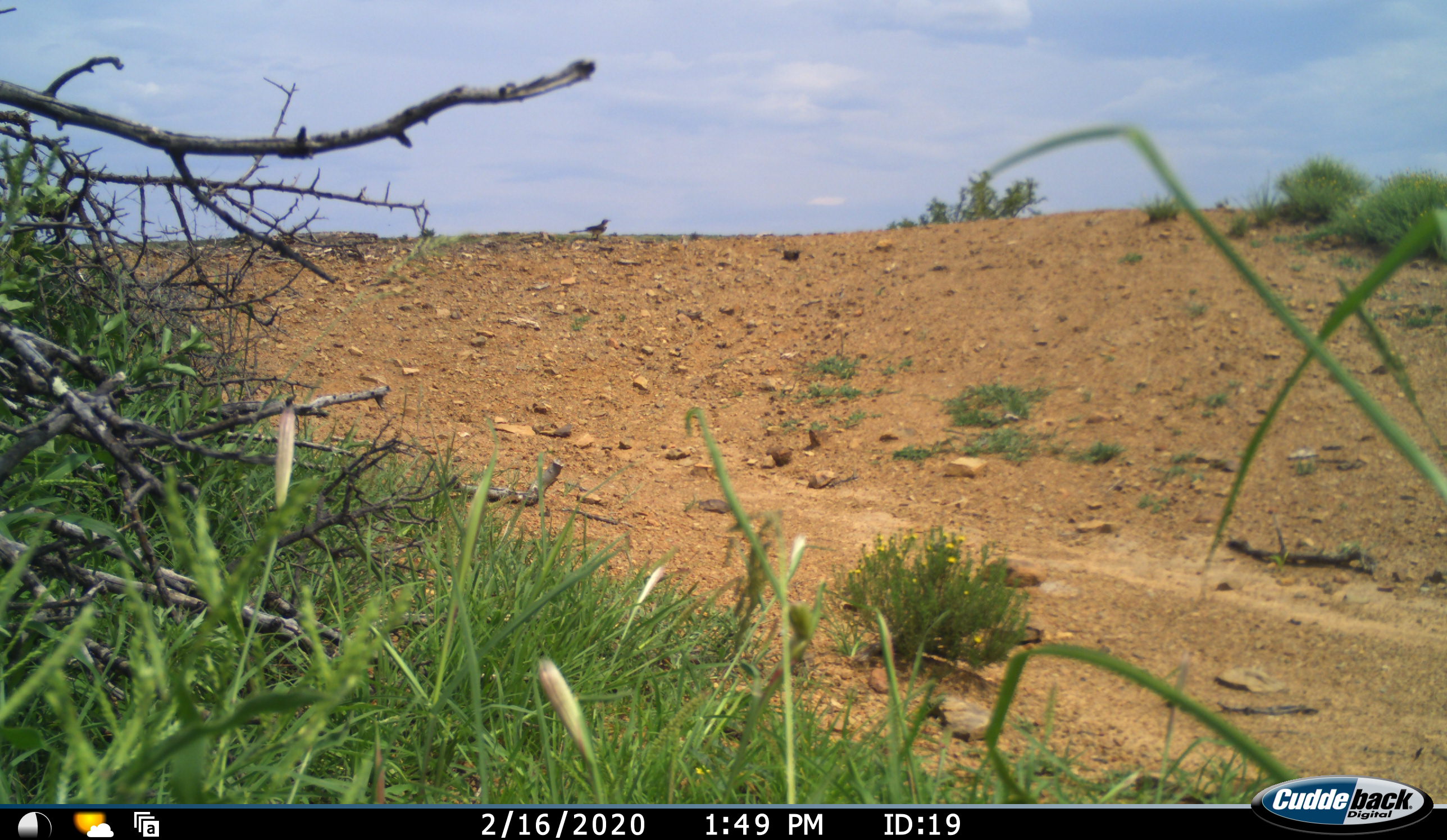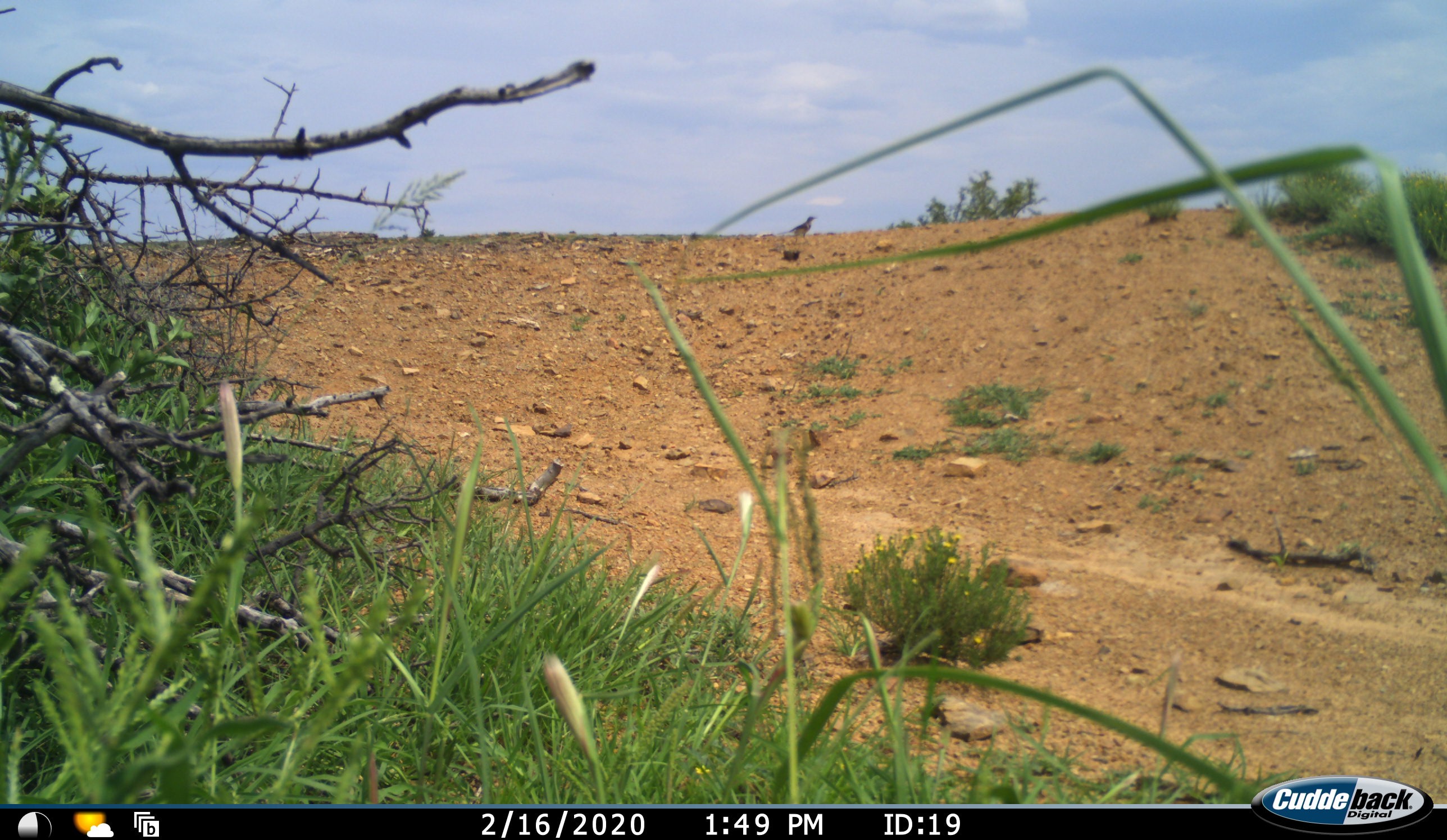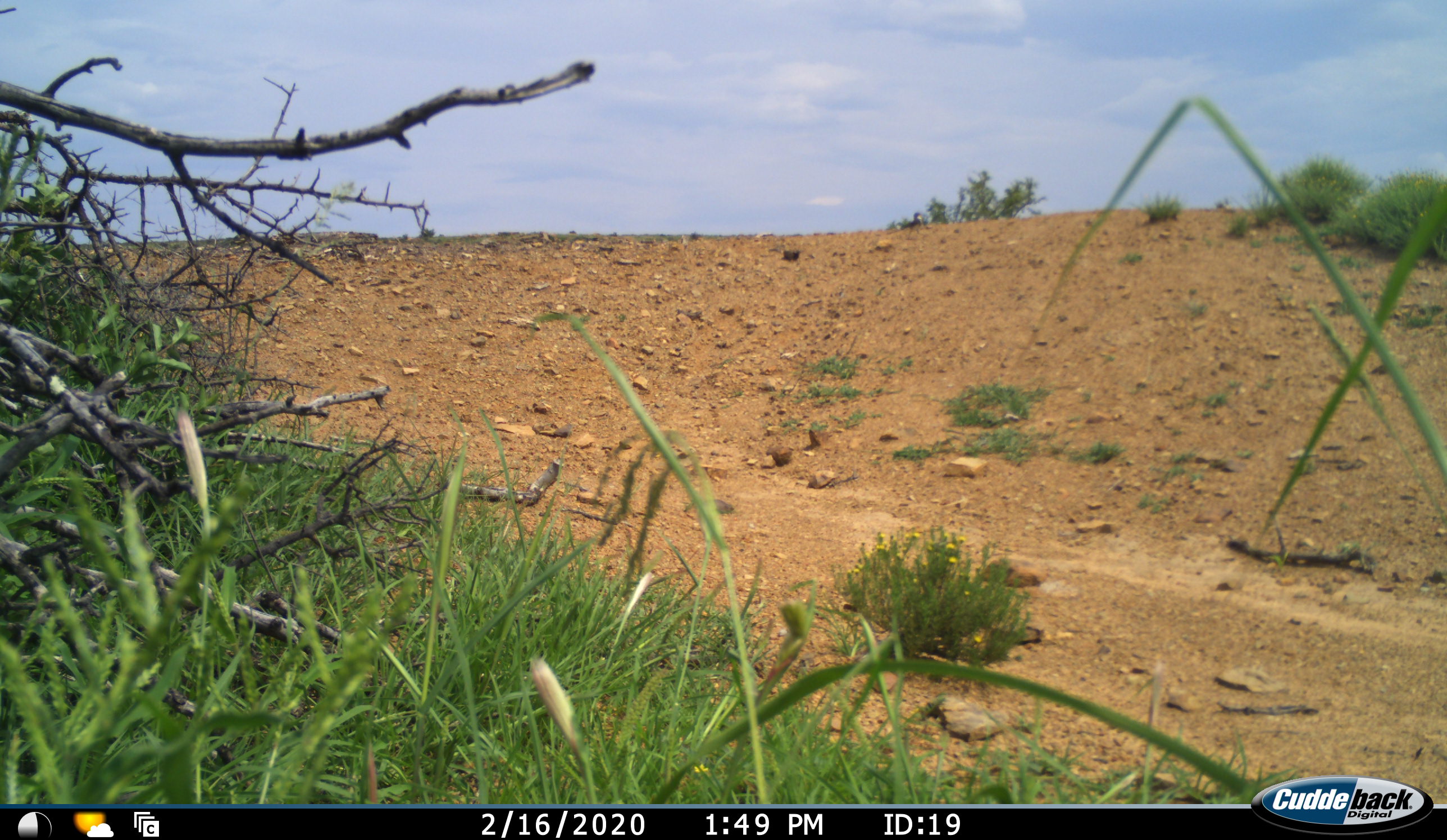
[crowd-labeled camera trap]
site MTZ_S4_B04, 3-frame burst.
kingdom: Animalia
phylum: Chordata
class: Aves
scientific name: Aves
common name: bird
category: birdother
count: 1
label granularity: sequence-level